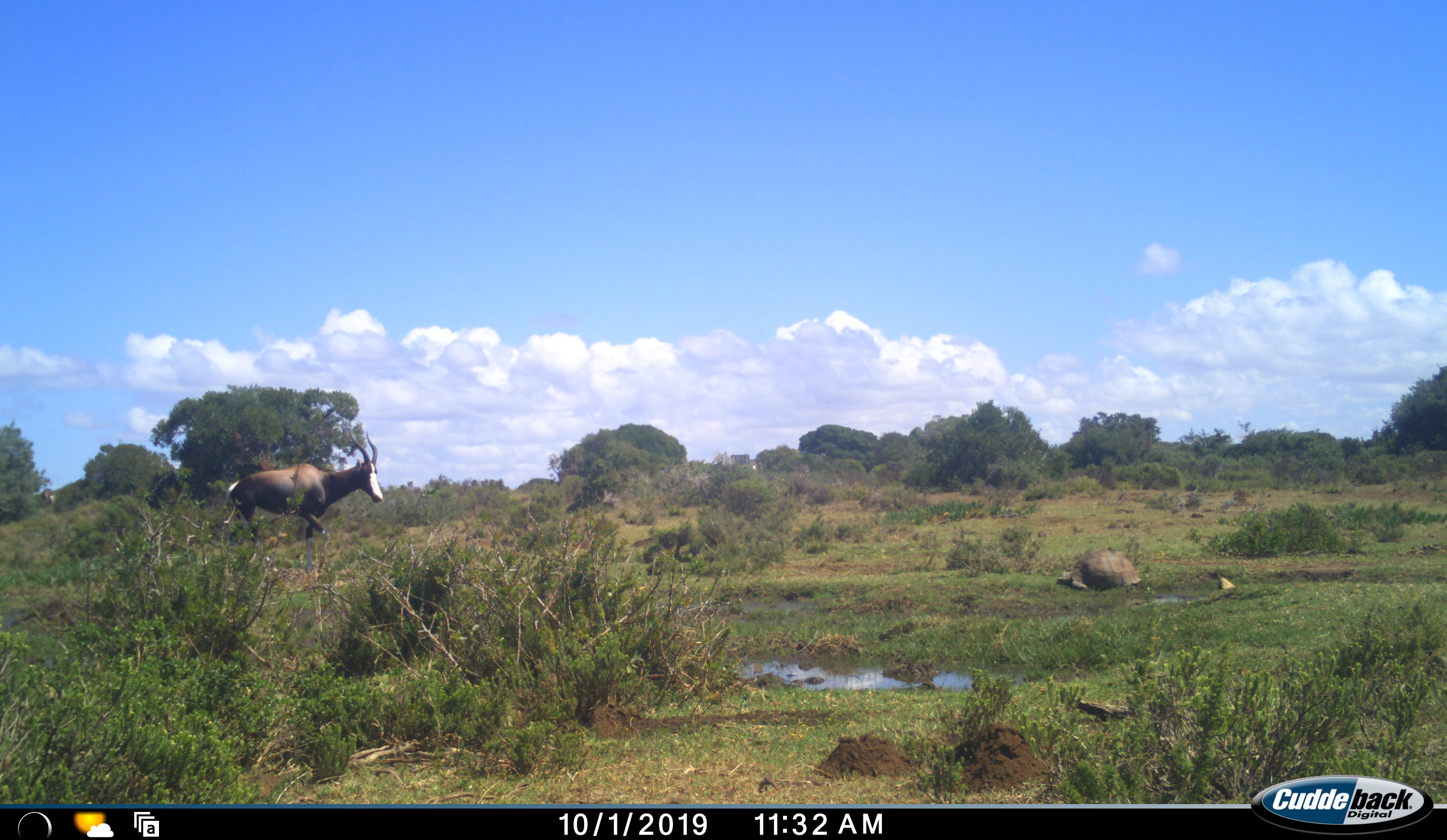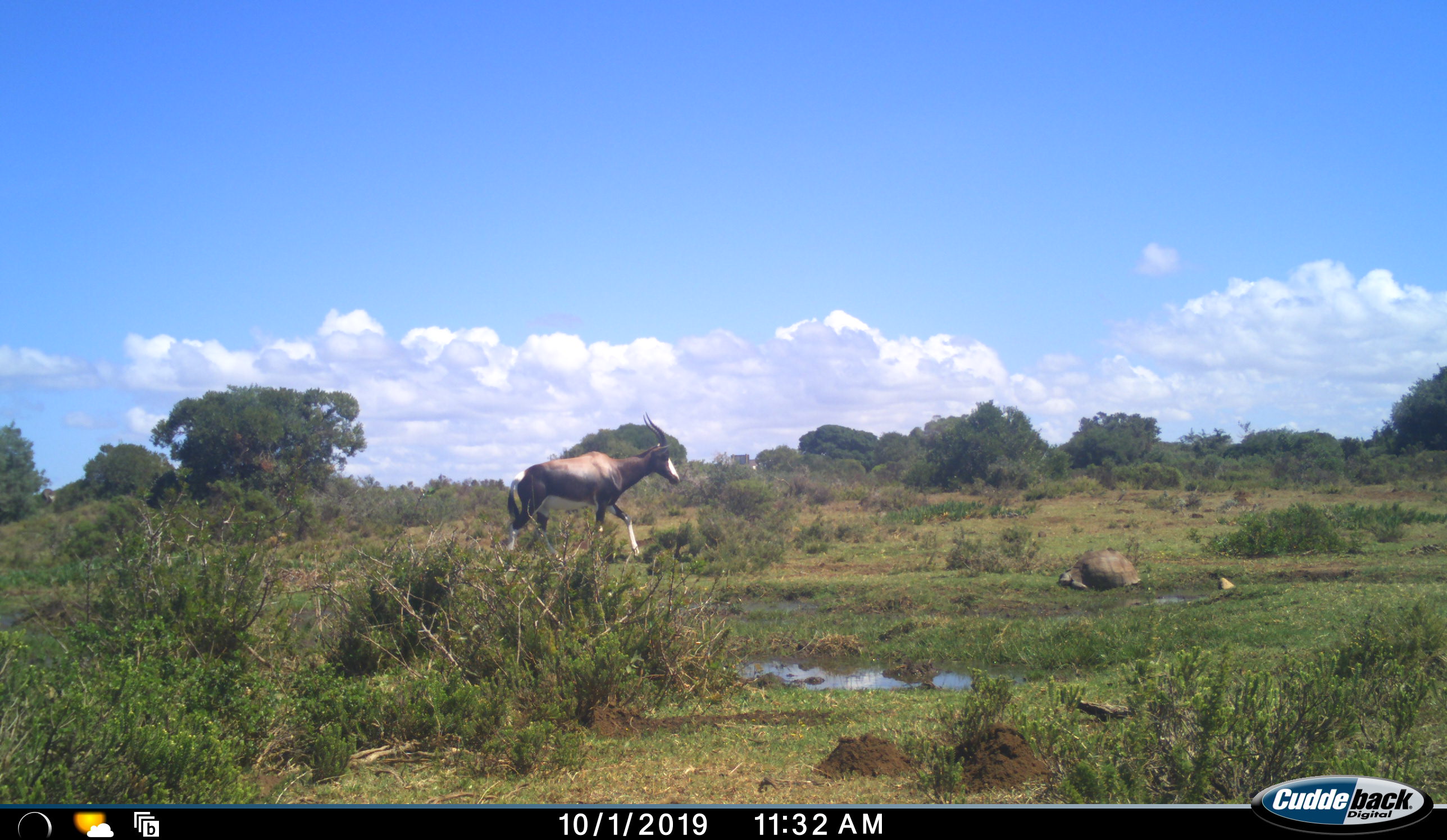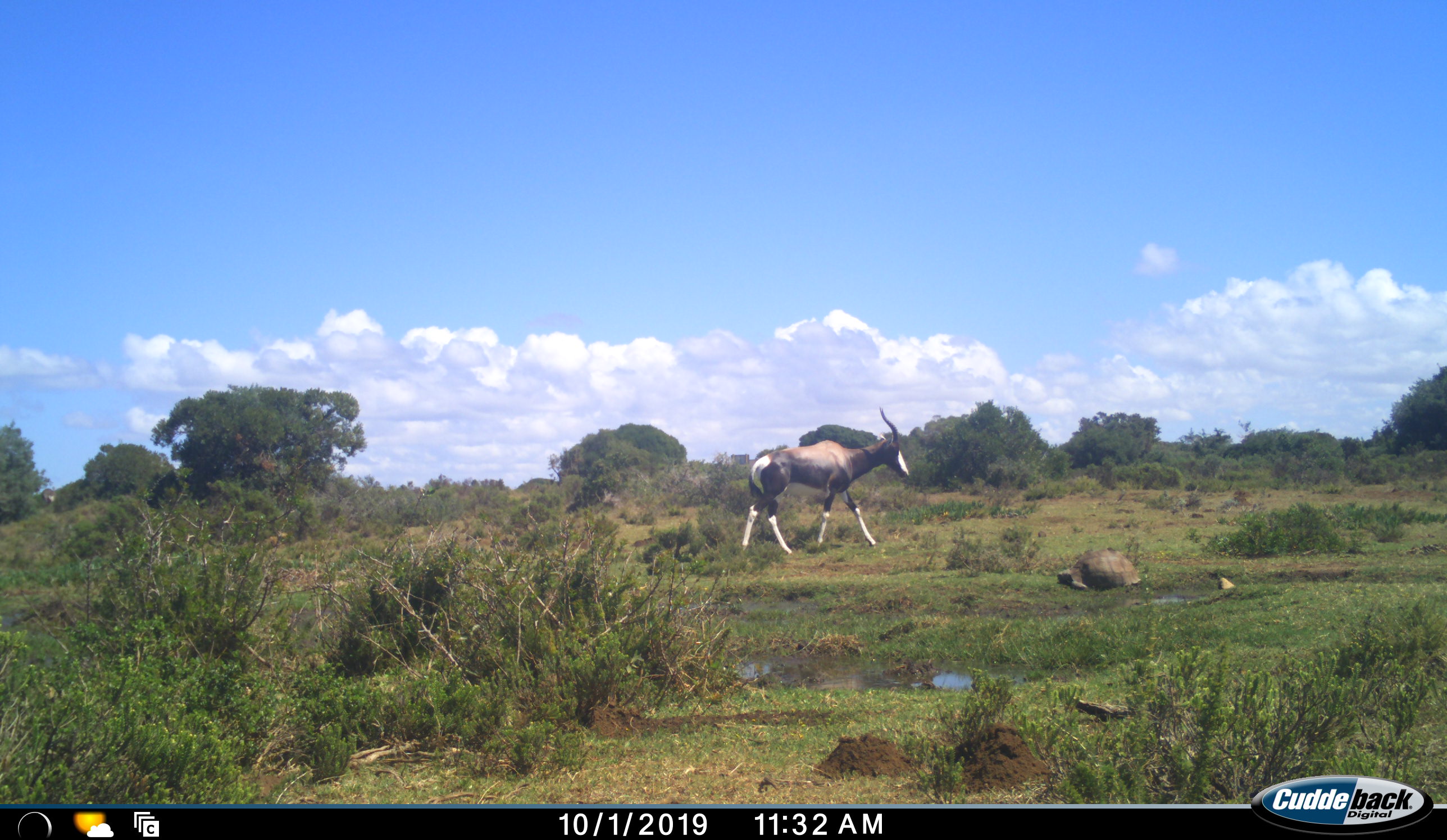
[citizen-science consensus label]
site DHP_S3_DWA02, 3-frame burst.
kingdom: Animalia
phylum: Chordata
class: Mammalia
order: Artiodactyla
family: Bovidae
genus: Damaliscus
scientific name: Damaliscus pygargus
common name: bontebok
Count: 1.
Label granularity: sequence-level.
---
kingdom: Animalia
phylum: Chordata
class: Reptilia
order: Testudines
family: Testudinidae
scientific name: Testudinidae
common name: tortoise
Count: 1.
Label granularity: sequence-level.